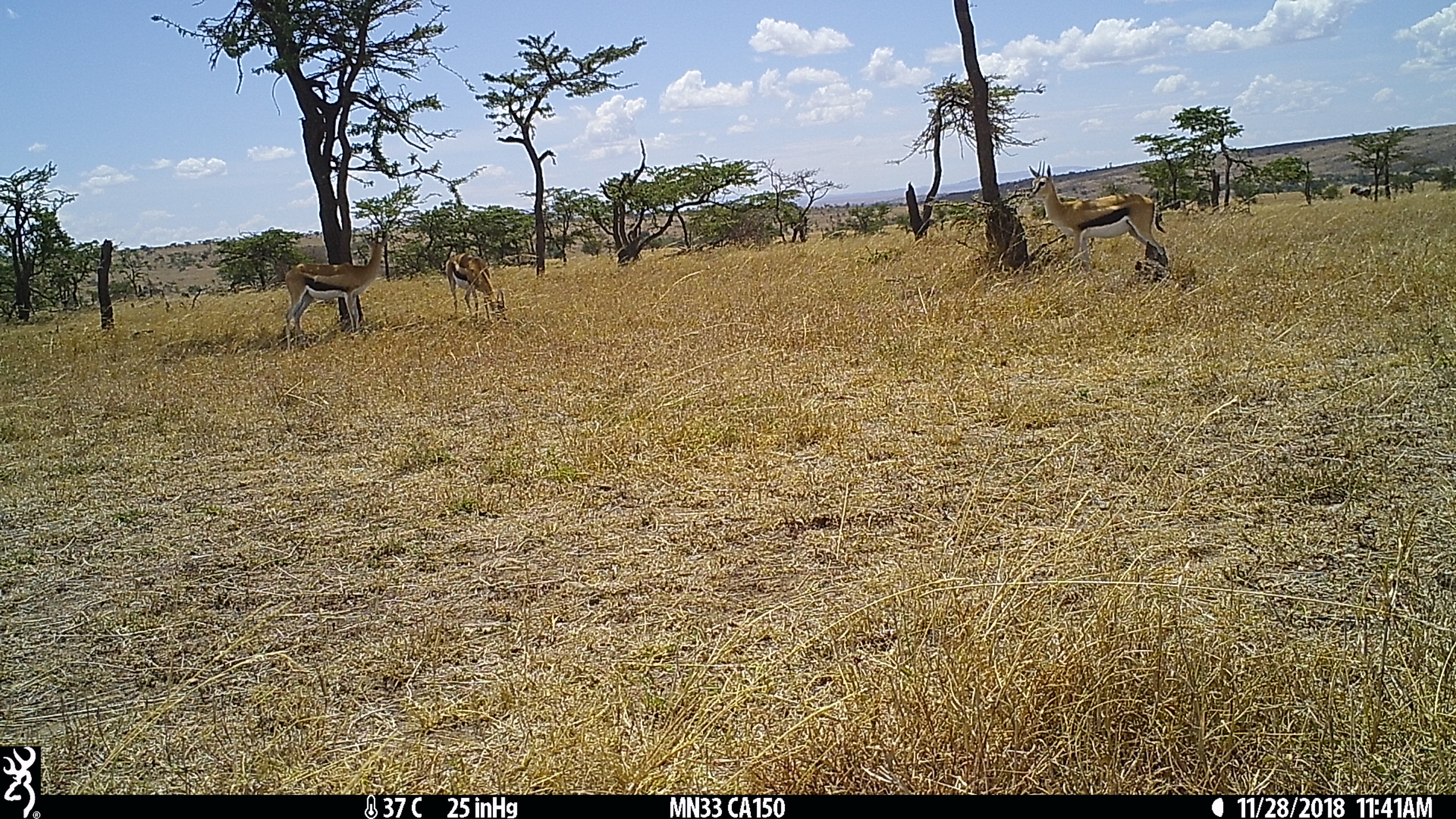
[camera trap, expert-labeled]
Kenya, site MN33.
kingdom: Animalia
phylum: Chordata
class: Mammalia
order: Artiodactyla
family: Bovidae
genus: Eudorcas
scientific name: Eudorcas thomsonii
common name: thomon's gazelle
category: gazelle thomsons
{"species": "gazelle thomsons (thomon's gazelle) (Eudorcas thomsonii)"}